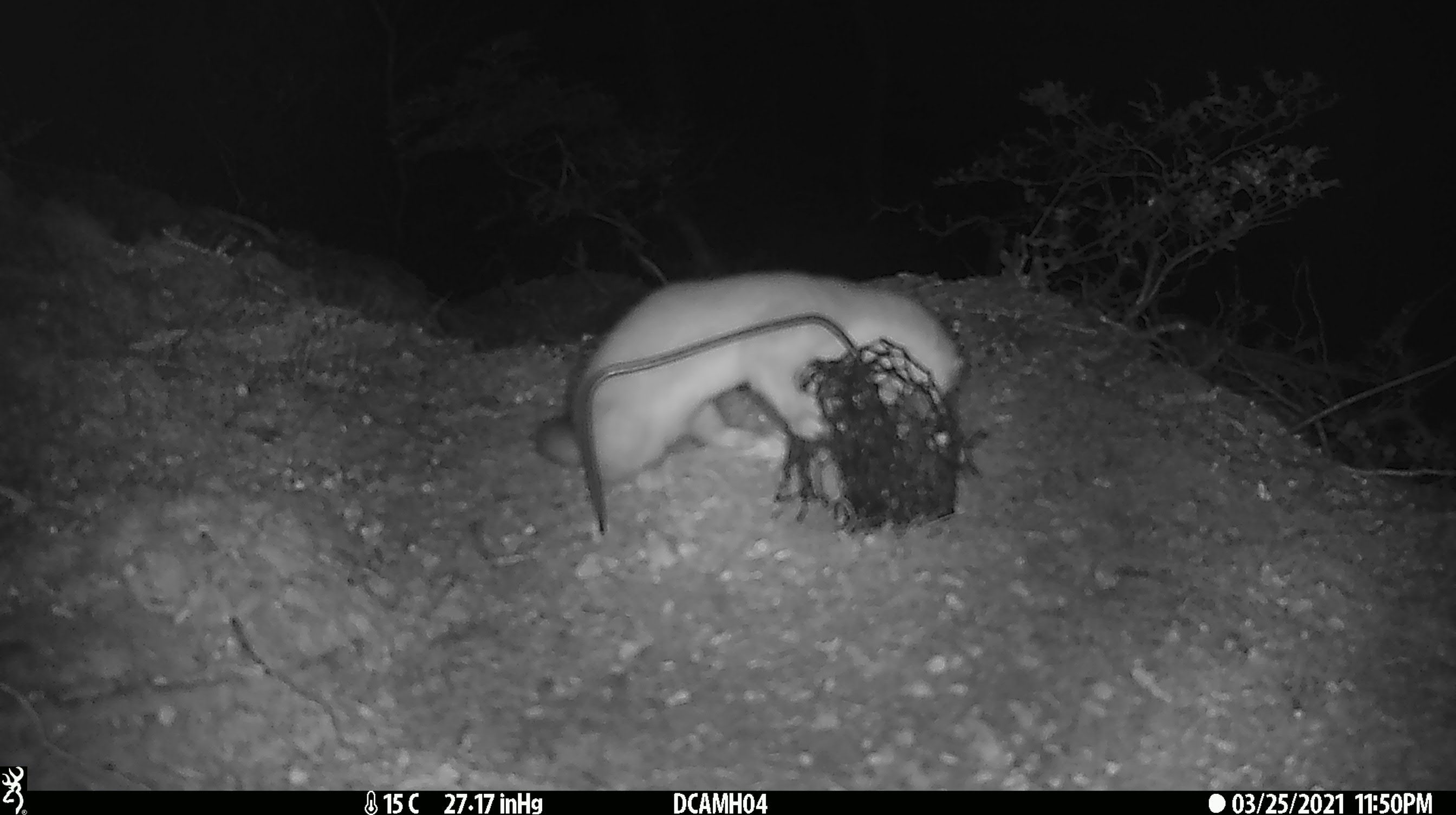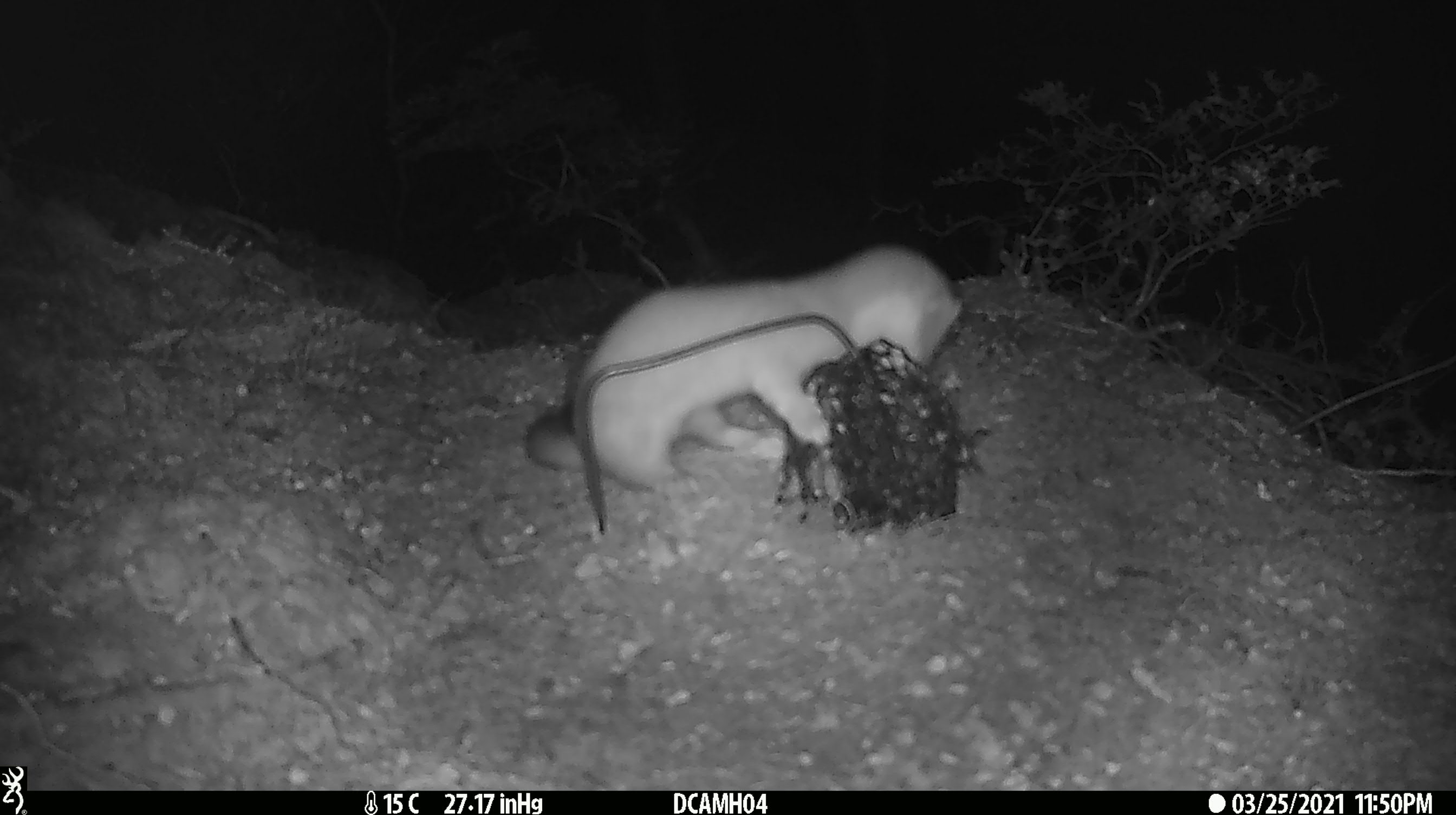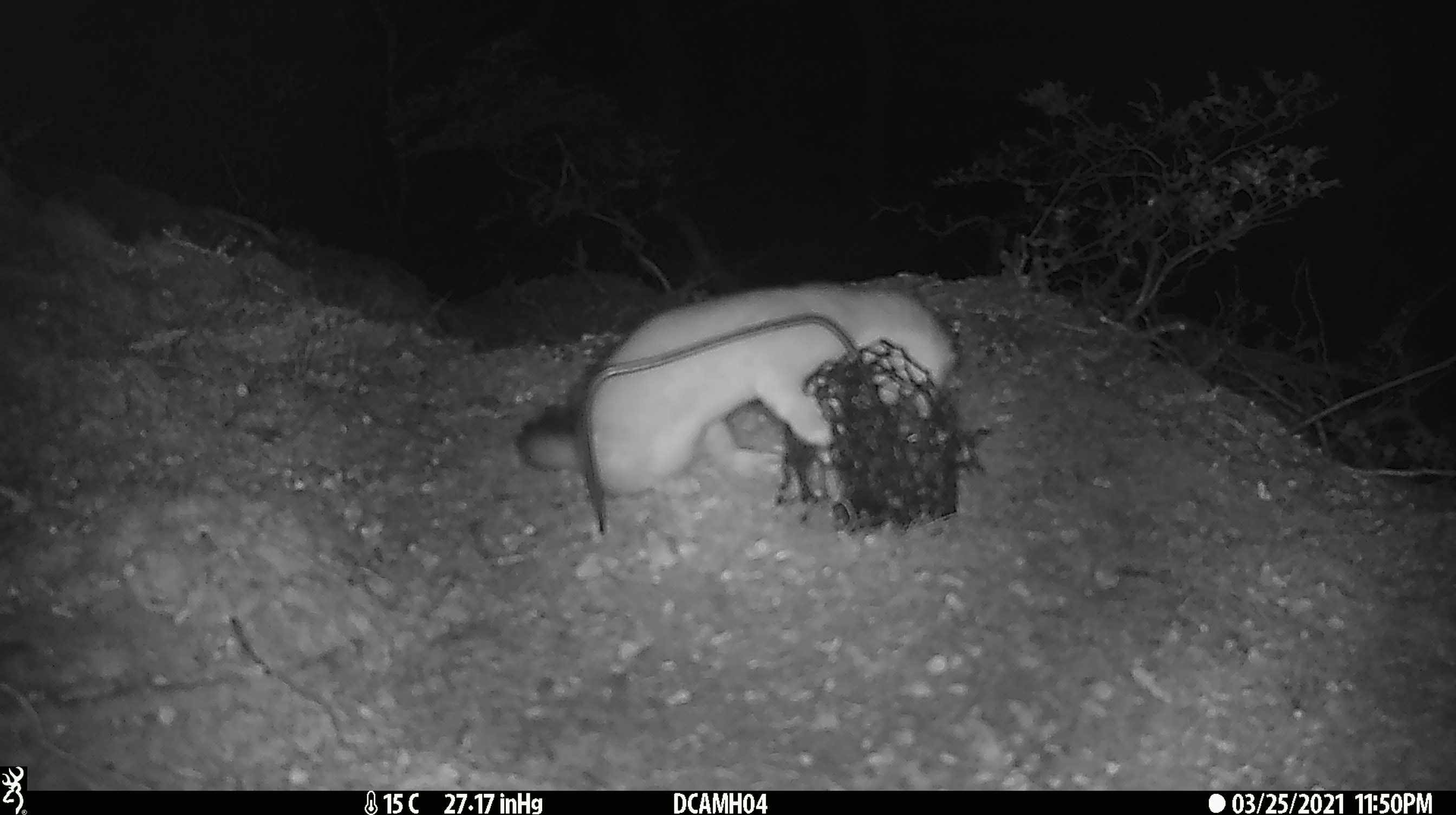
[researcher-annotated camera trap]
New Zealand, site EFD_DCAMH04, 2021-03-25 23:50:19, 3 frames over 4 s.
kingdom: Animalia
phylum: Chordata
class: Mammalia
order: Carnivora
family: Mustelidae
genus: Mustela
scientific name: Mustela erminea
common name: stoat